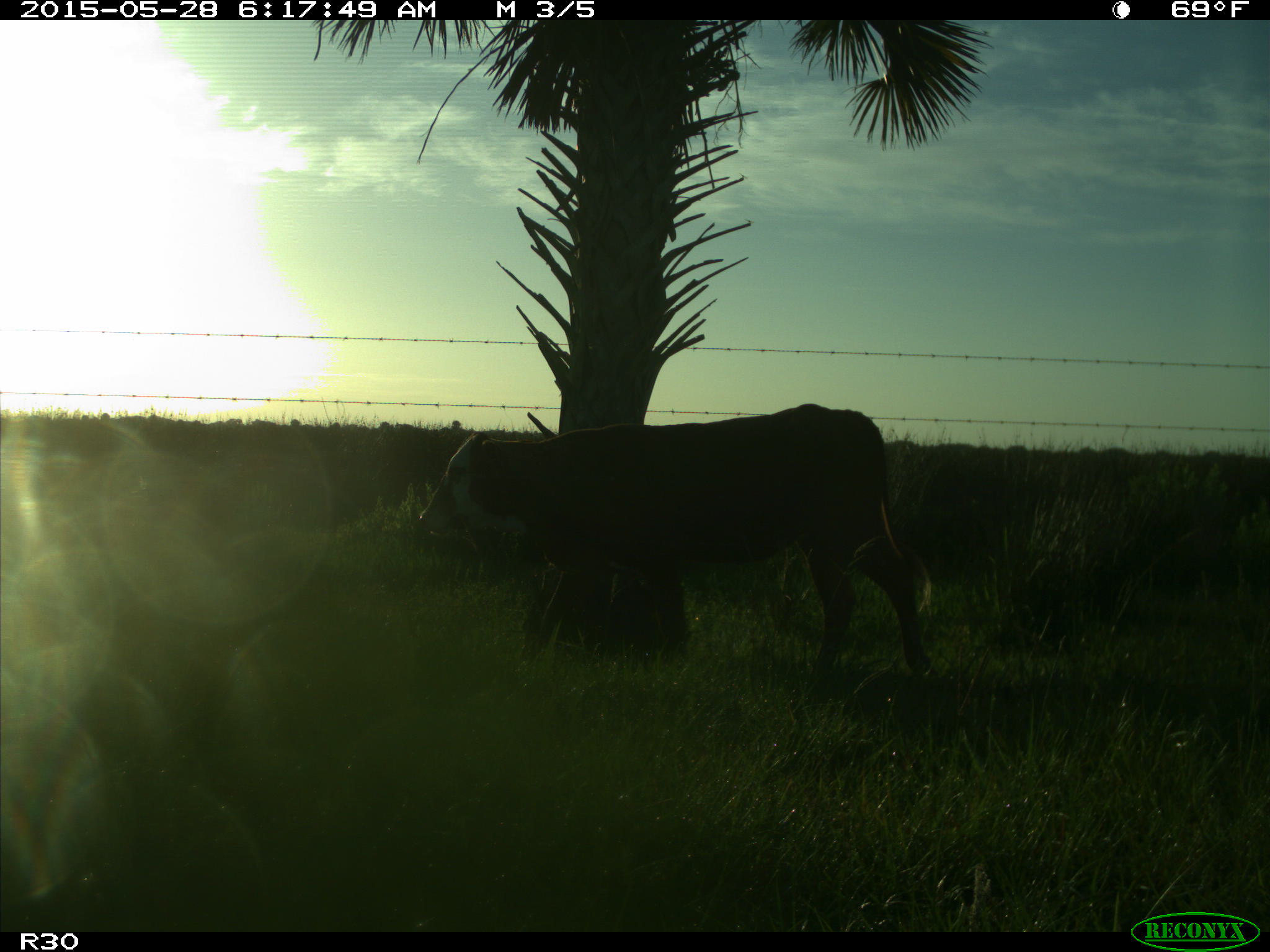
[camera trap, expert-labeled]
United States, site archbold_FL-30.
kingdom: Animalia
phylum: Chordata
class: Mammalia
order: Artiodactyla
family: Bovidae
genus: Bos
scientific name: Bos taurus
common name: domestic cow